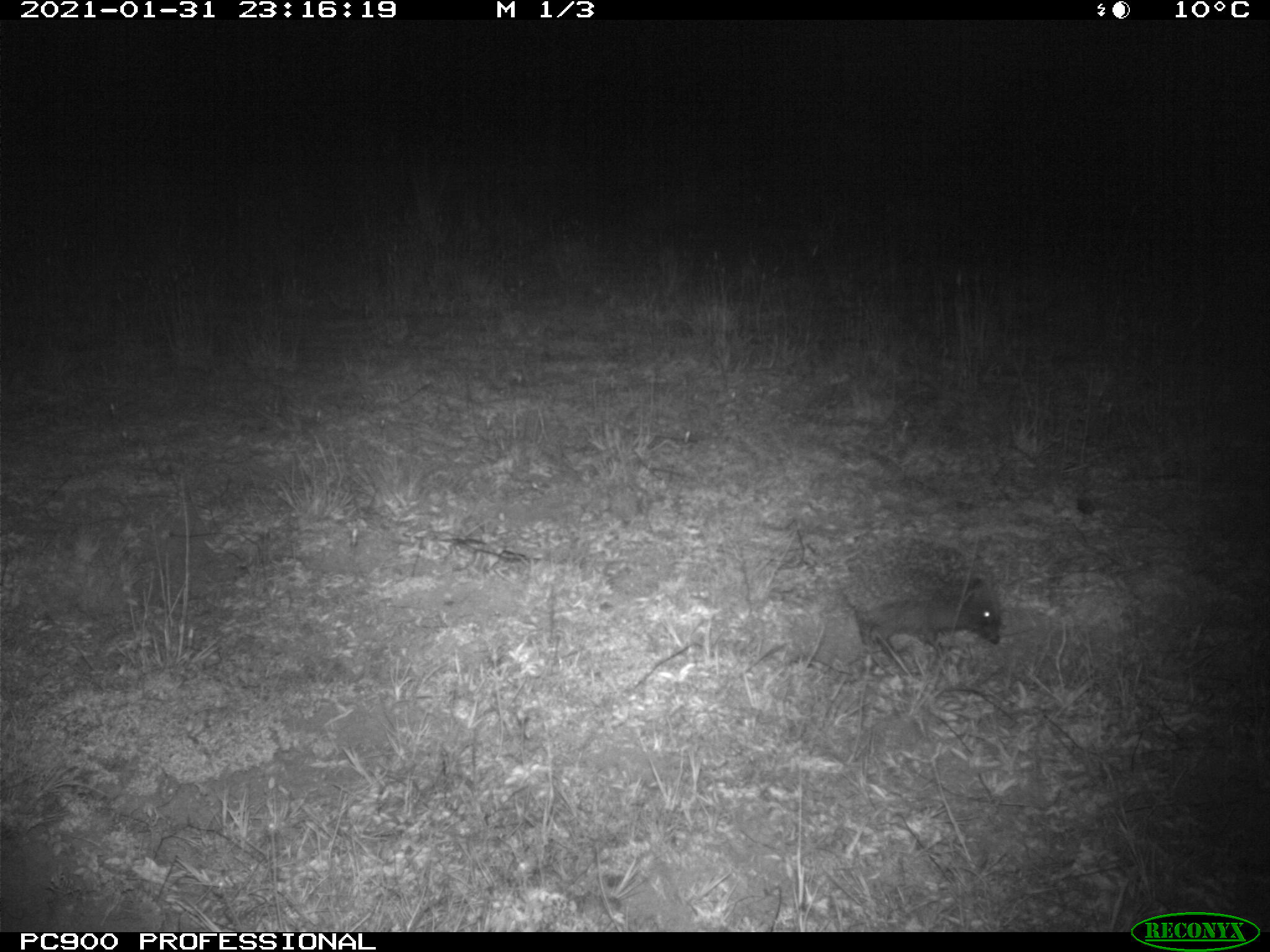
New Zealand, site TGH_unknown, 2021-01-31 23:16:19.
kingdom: Animalia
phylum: Chordata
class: Mammalia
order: Eulipotyphla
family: Erinaceidae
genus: Erinaceus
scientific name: Erinaceus europaeus europaeus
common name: european hedgehog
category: hedgehog